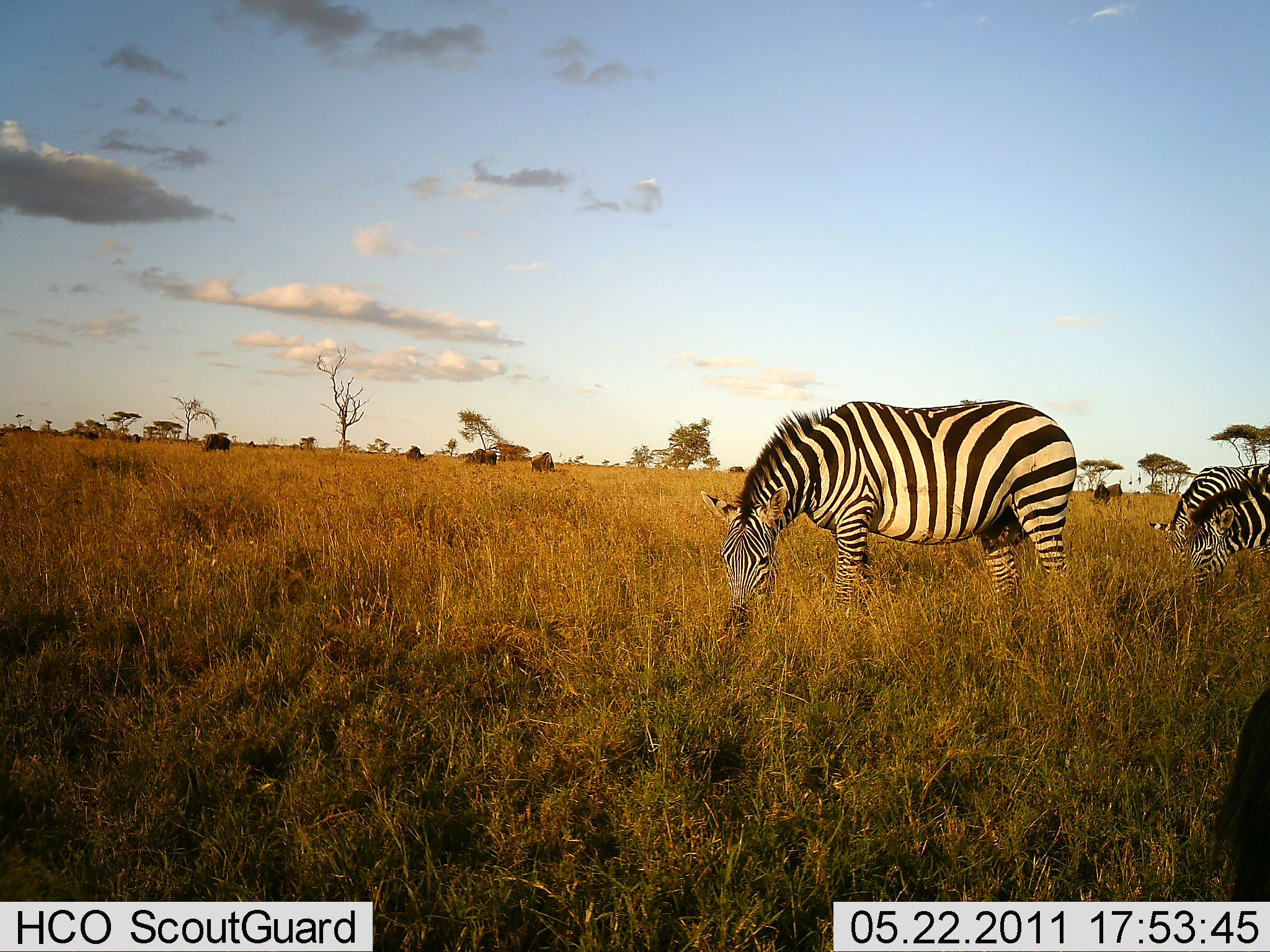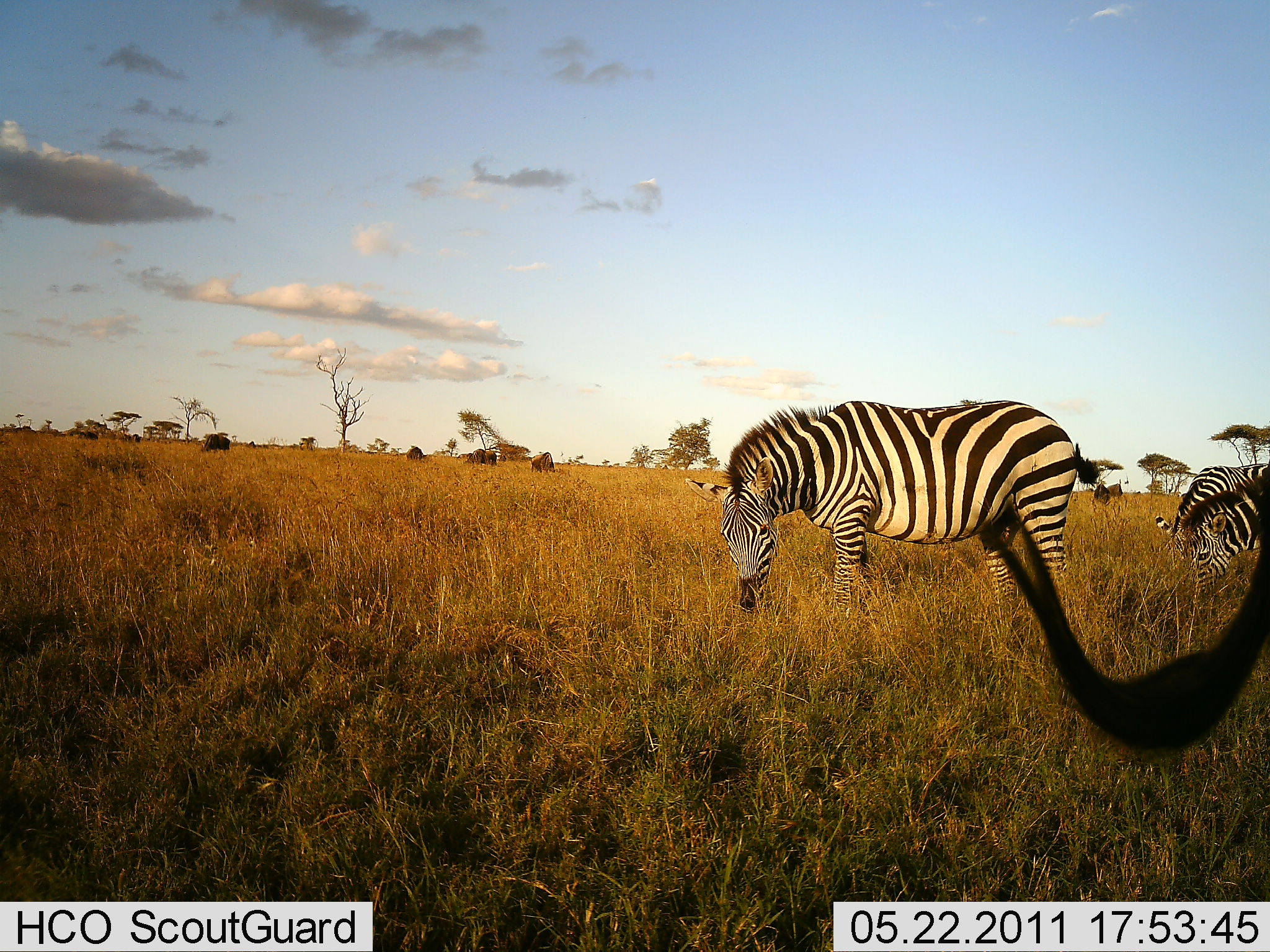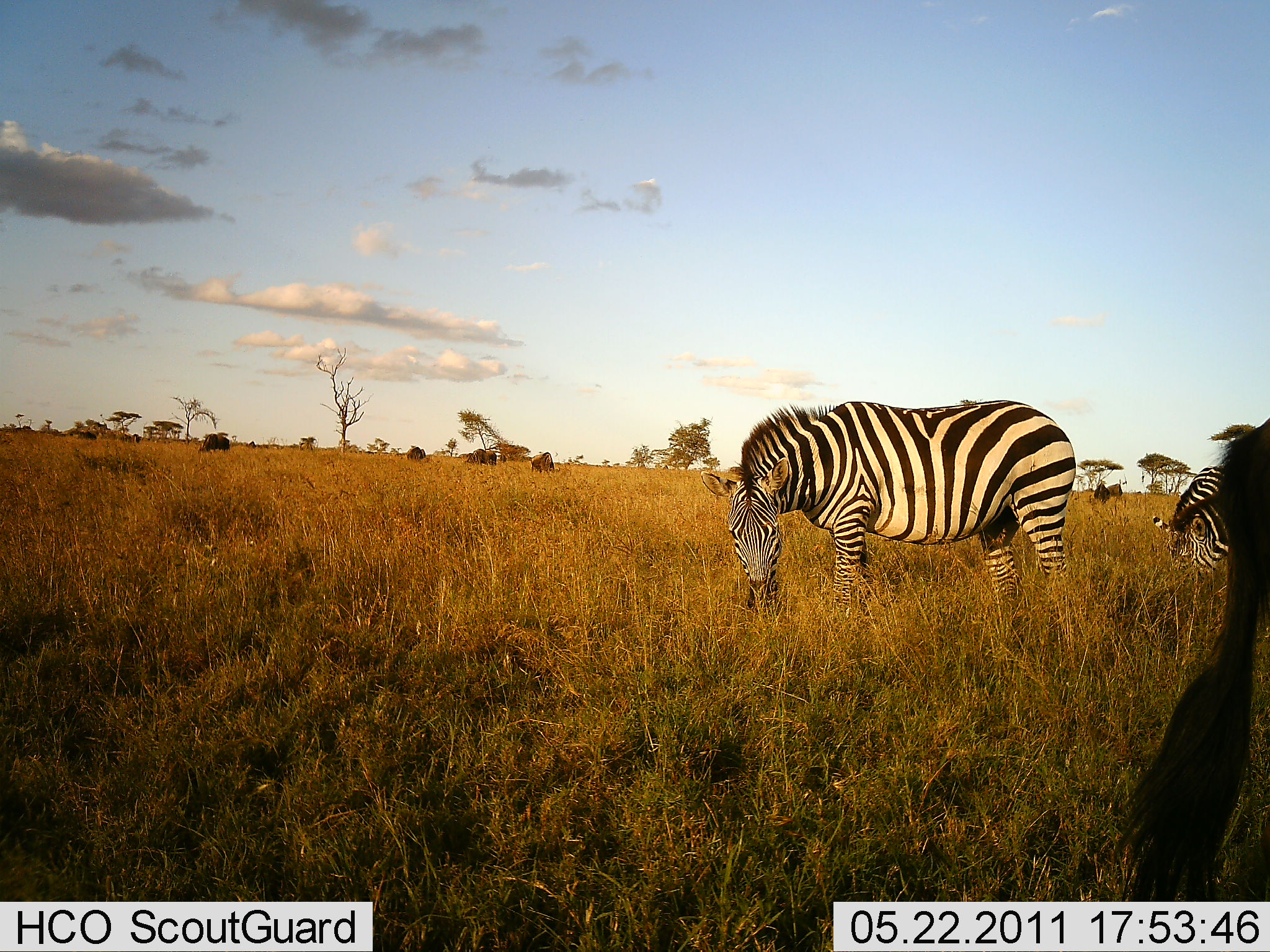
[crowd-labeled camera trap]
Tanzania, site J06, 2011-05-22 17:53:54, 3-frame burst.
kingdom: Animalia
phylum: Chordata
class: Mammalia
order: Perissodactyla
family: Equidae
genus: Equus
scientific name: Equus quagga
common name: plains zebra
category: zebra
Zebra (plains zebra) (Equus quagga), count 4. Behavior (volunteer vote fractions): standing 44%, resting 0%, moving 6%, interacting 0%. Young present (vote fraction): 0%. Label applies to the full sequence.